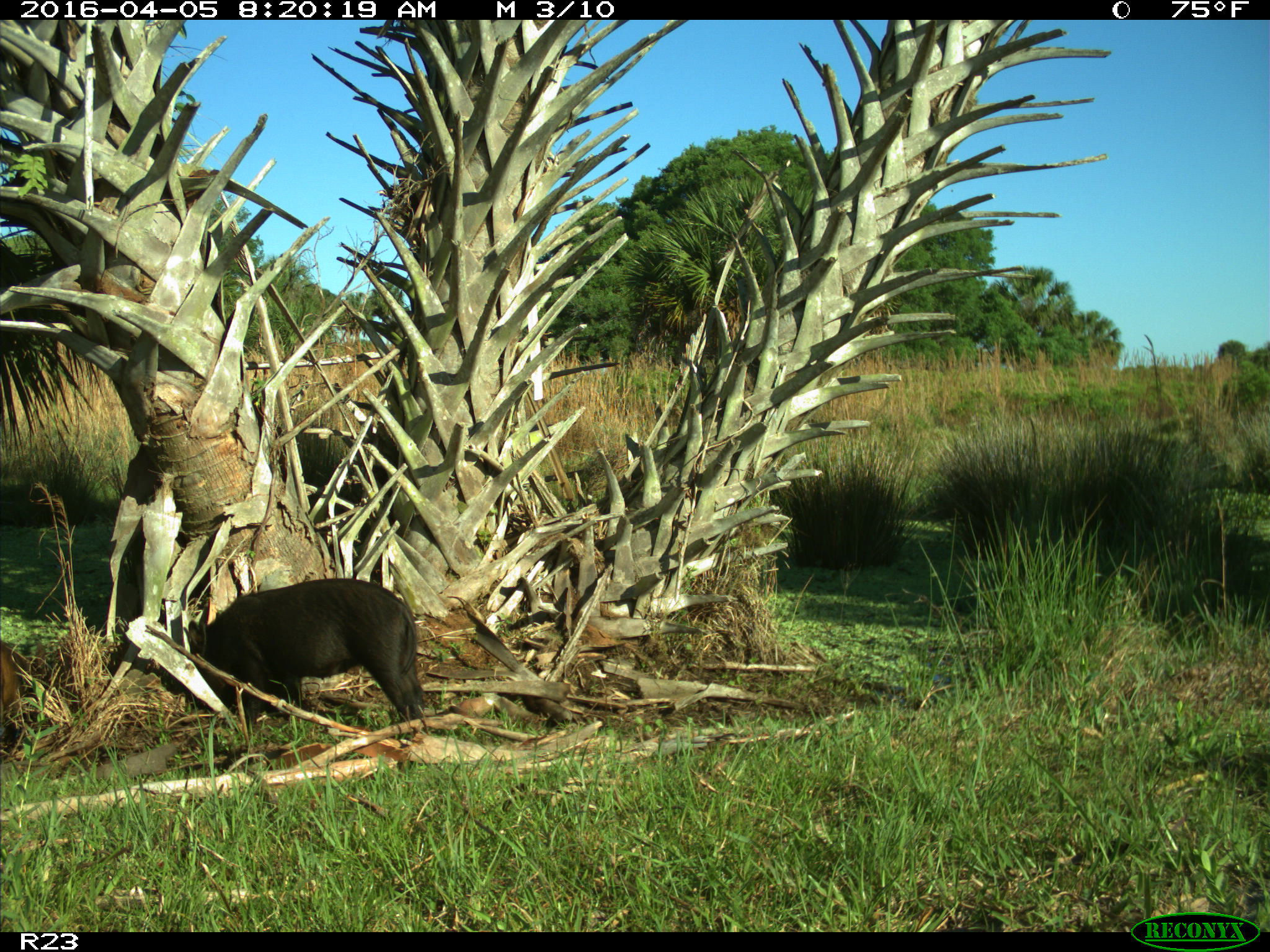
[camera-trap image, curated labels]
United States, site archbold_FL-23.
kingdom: Animalia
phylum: Chordata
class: Mammalia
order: Artiodactyla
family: Suidae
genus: Sus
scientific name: Sus scrofa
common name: wild boar